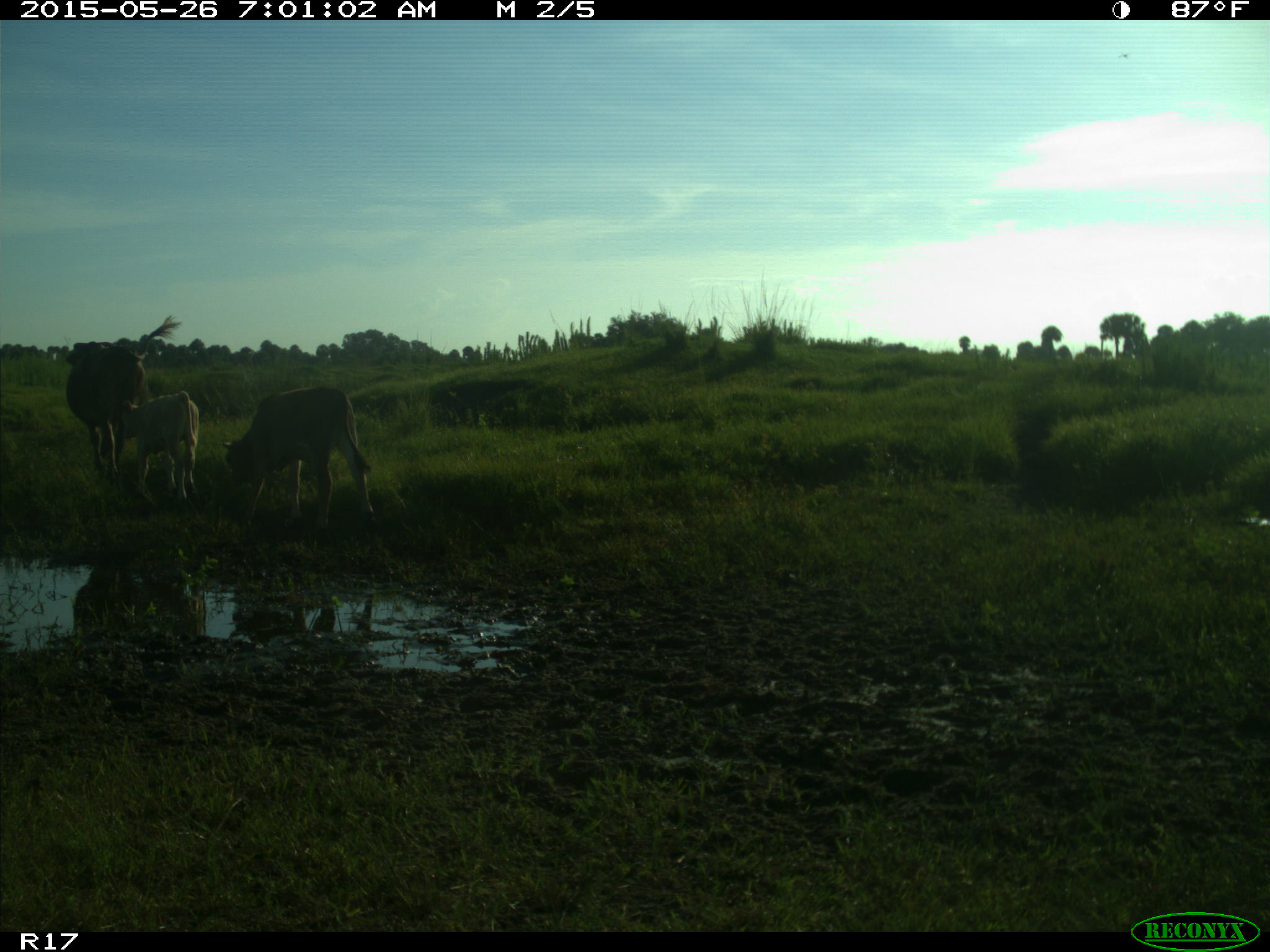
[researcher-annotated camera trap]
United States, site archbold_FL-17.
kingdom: Animalia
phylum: Chordata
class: Mammalia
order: Artiodactyla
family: Bovidae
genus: Bos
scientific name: Bos taurus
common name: domestic cow